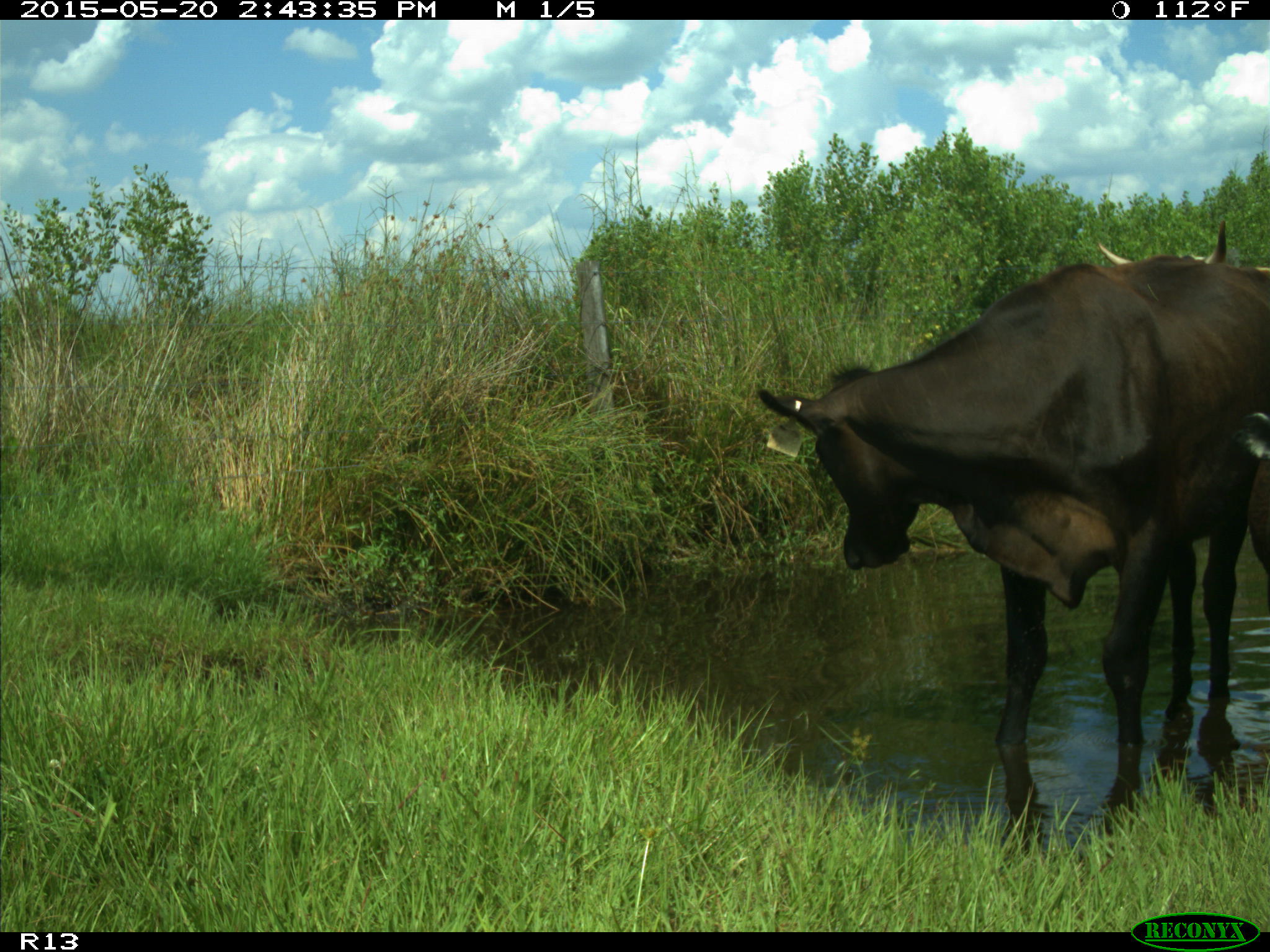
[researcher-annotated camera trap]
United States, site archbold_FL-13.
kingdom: Animalia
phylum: Chordata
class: Mammalia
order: Artiodactyla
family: Bovidae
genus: Bos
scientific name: Bos taurus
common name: domestic cow